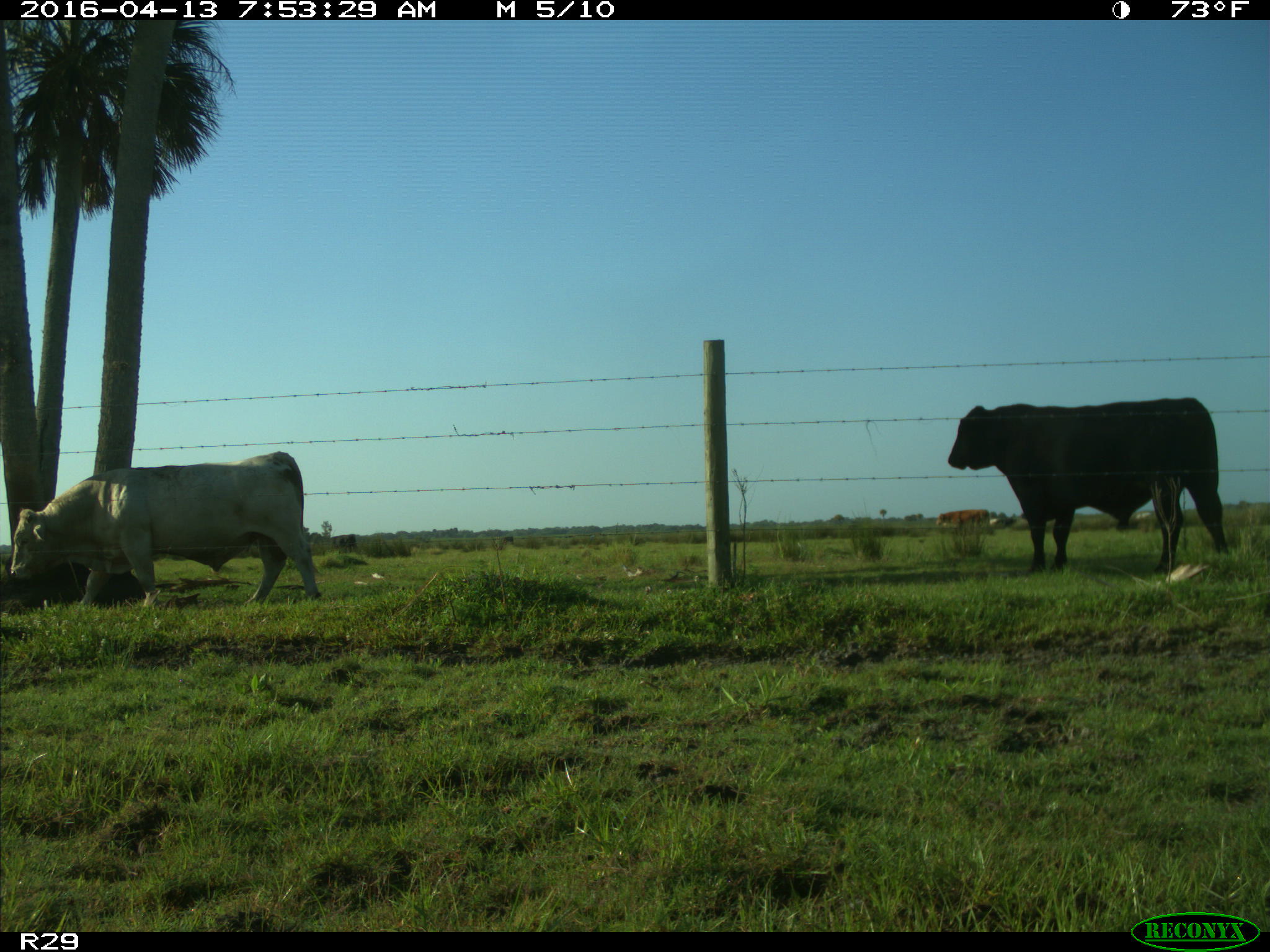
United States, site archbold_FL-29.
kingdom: Animalia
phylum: Chordata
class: Mammalia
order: Artiodactyla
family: Bovidae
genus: Bos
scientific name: Bos taurus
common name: domestic cow